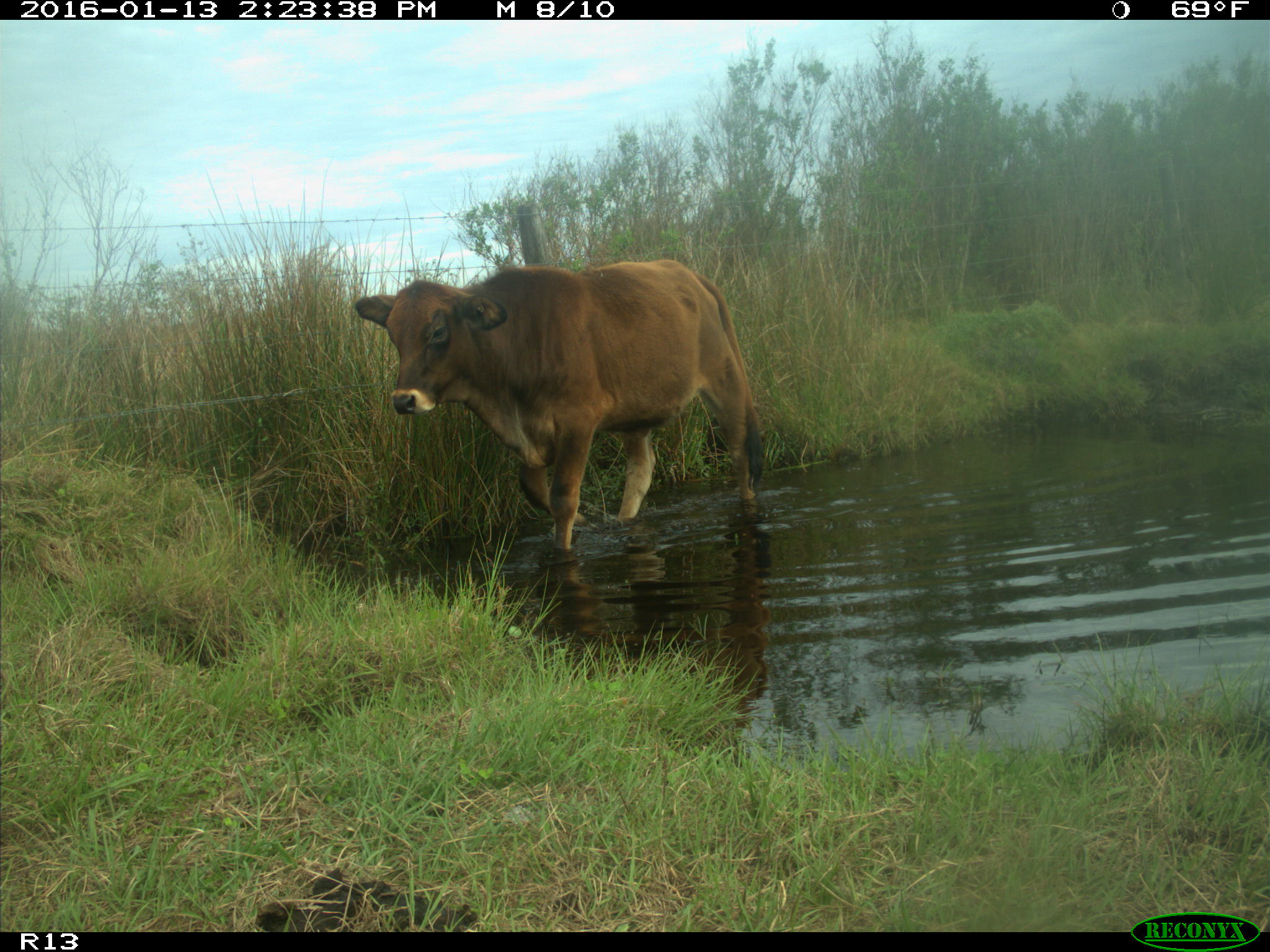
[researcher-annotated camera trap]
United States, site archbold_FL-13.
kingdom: Animalia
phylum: Chordata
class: Mammalia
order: Artiodactyla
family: Bovidae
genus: Bos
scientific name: Bos taurus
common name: domestic cow